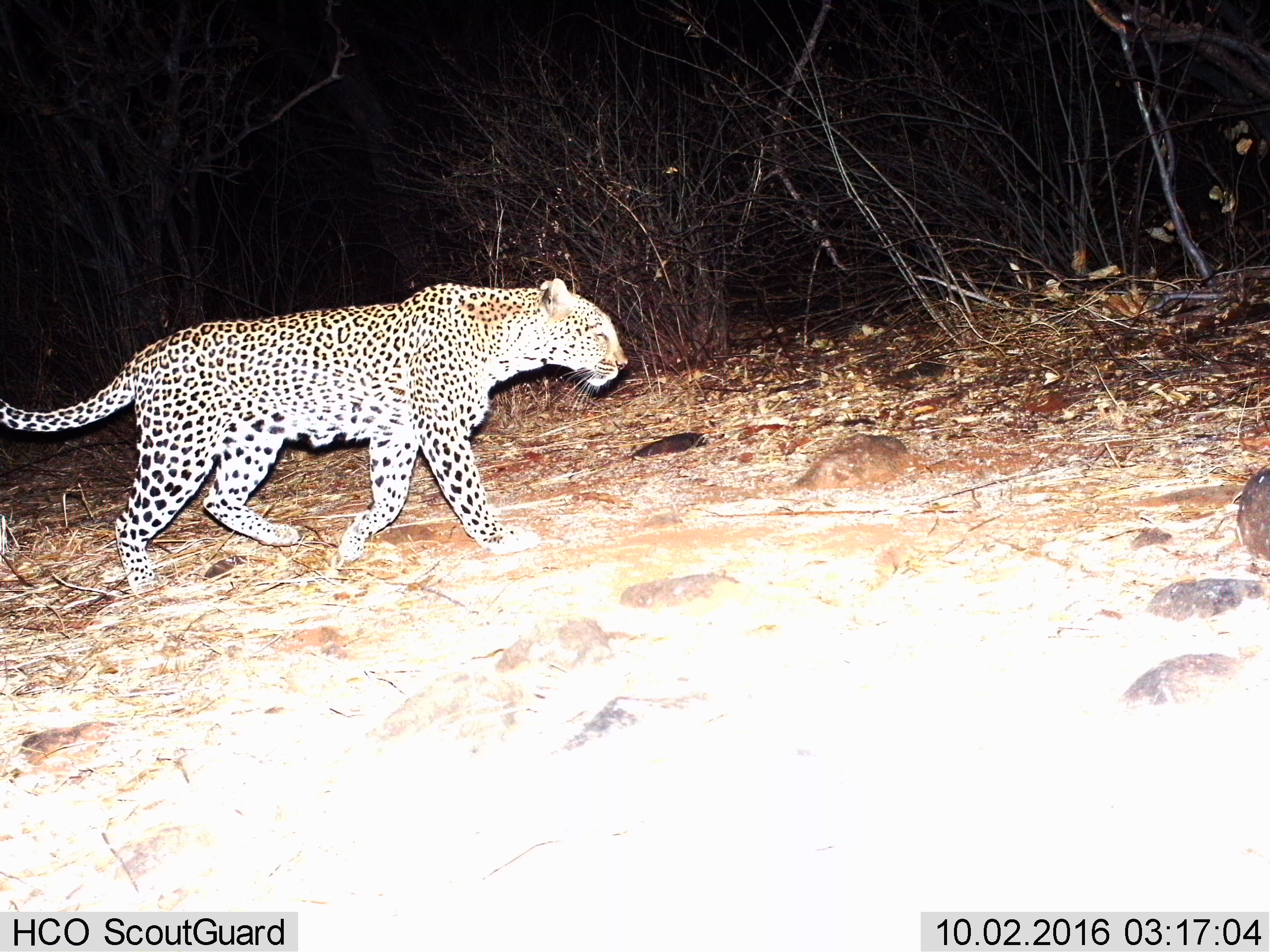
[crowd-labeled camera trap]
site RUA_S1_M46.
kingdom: Animalia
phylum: Chordata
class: Mammalia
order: Carnivora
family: Felidae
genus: Panthera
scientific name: Panthera pardus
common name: leopard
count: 1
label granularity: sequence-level